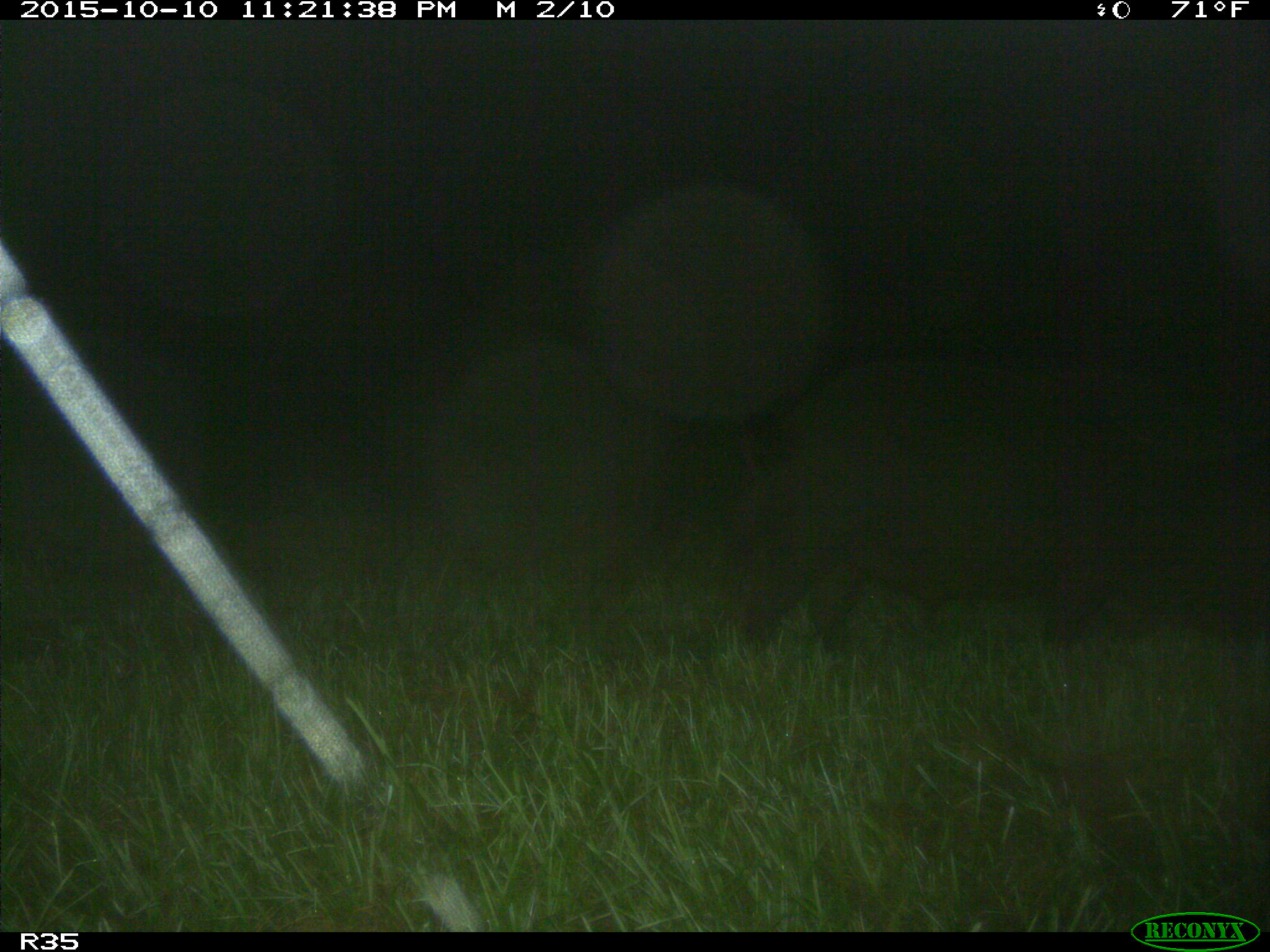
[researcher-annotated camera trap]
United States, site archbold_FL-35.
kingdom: Animalia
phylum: Chordata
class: Mammalia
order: Artiodactyla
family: Suidae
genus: Sus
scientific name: Sus scrofa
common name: wild boar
Sus scrofa (wild boar).